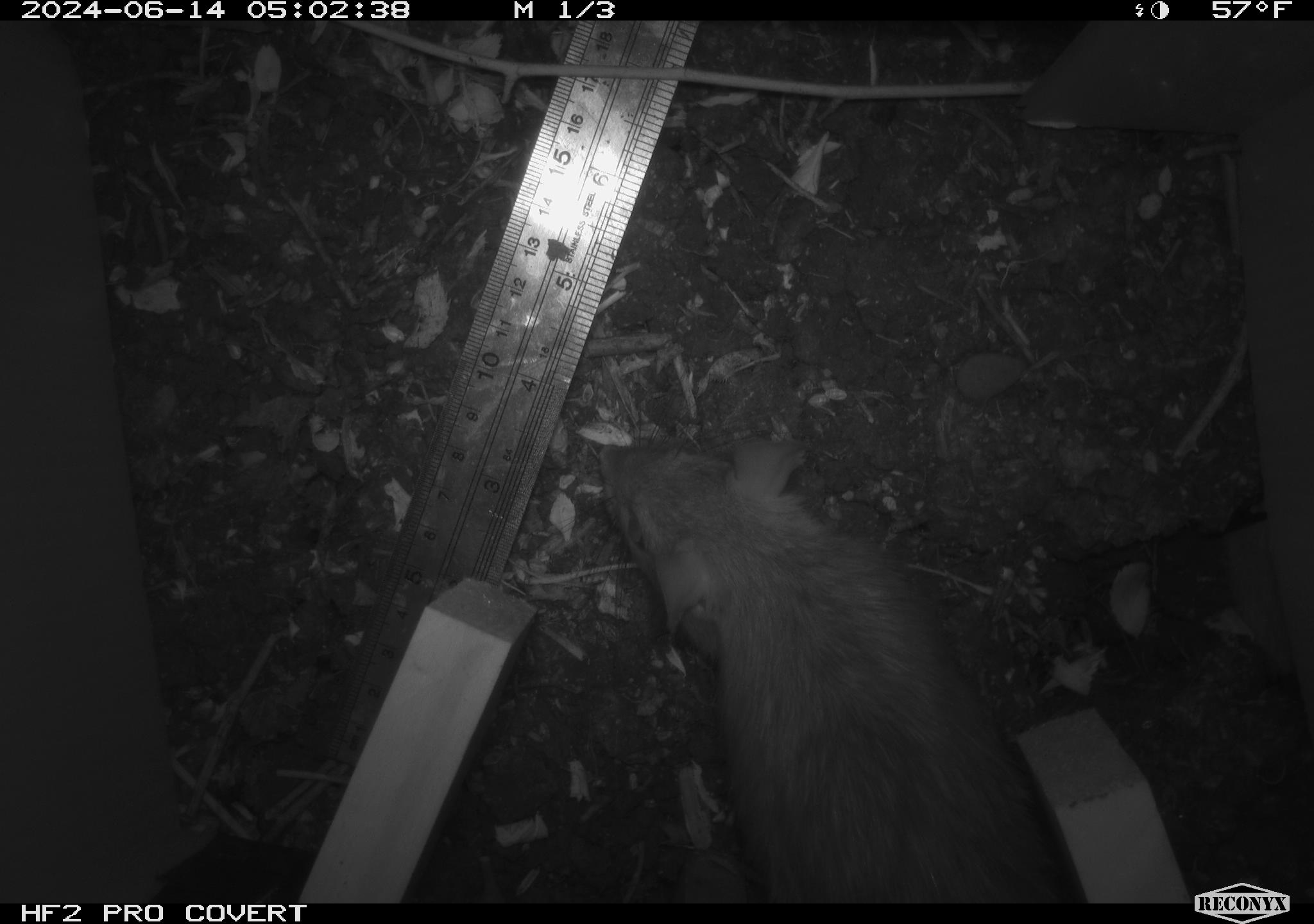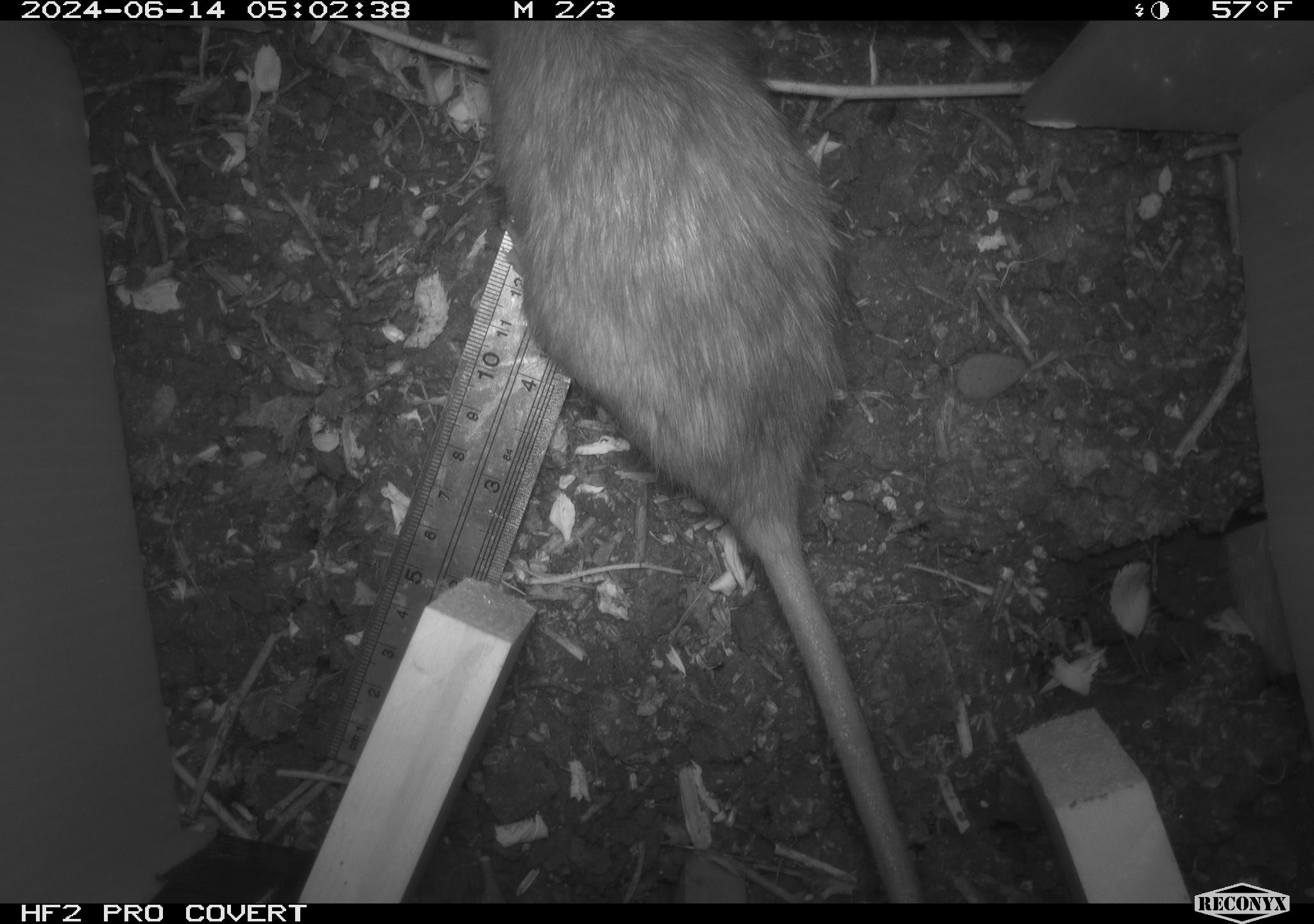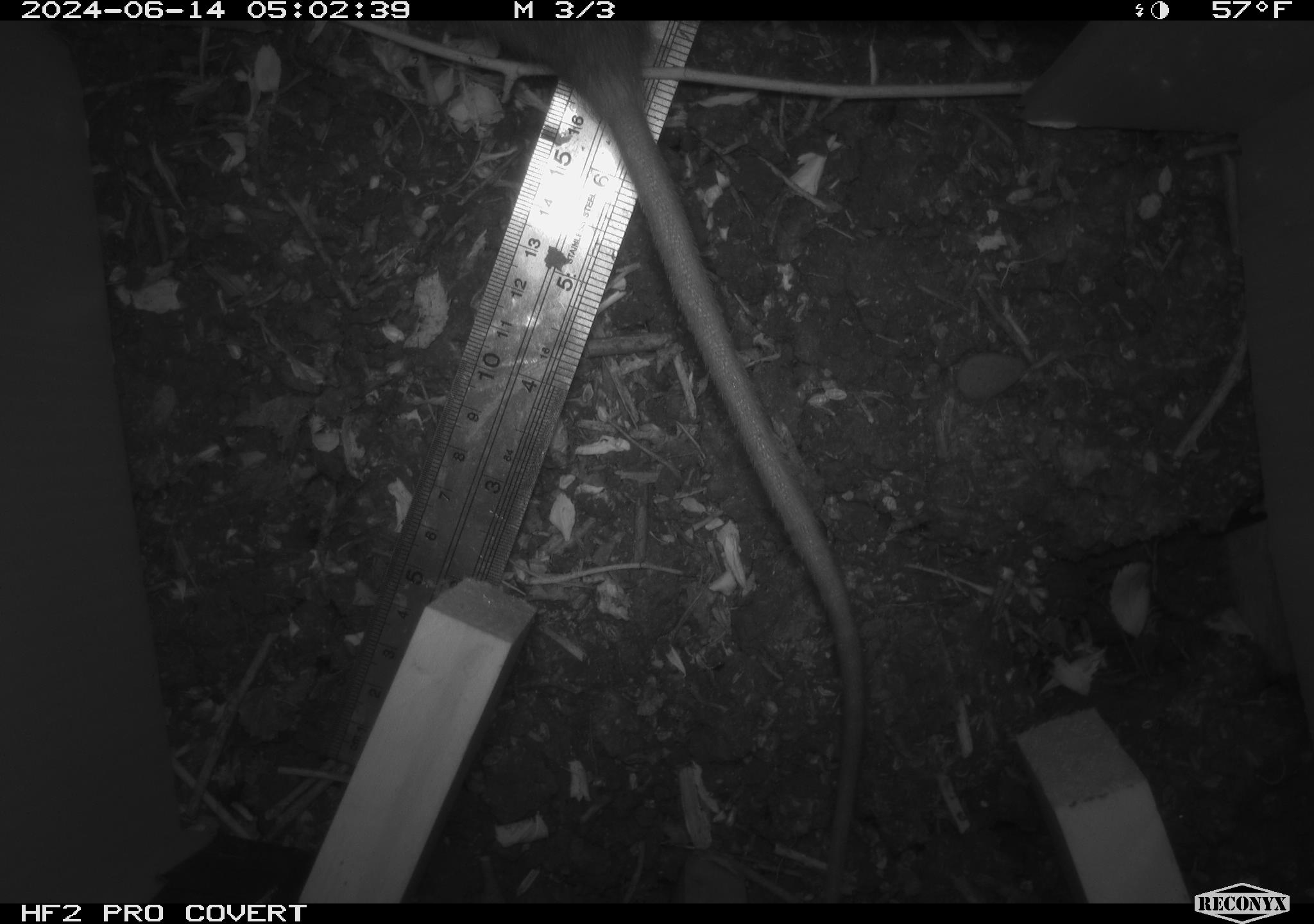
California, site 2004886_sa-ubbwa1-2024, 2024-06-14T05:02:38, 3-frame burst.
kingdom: Animalia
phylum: Chordata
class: Mammalia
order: Rodentia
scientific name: Rodentia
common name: woodrat or rat or mouse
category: woodrat or rat or mouse species